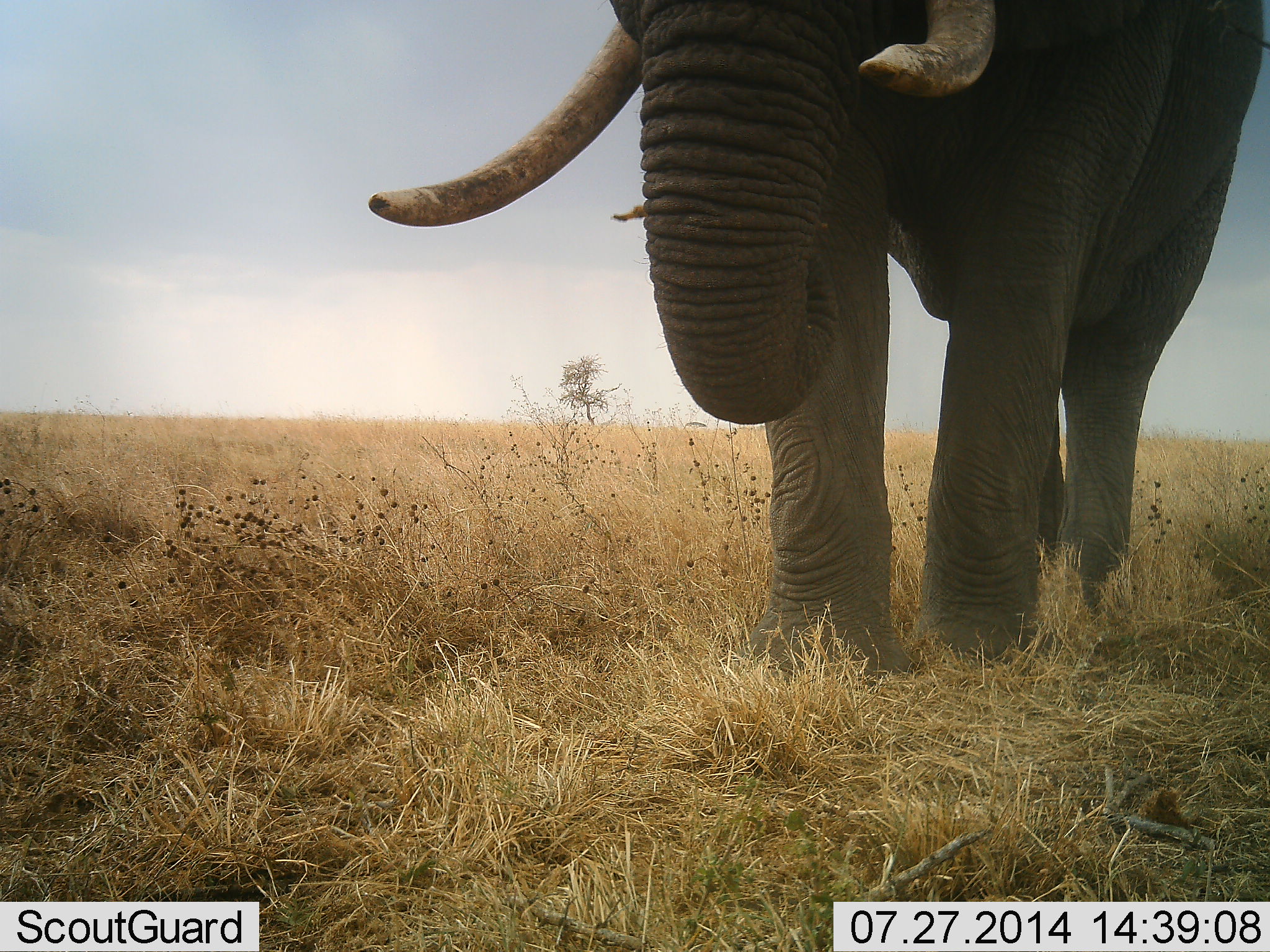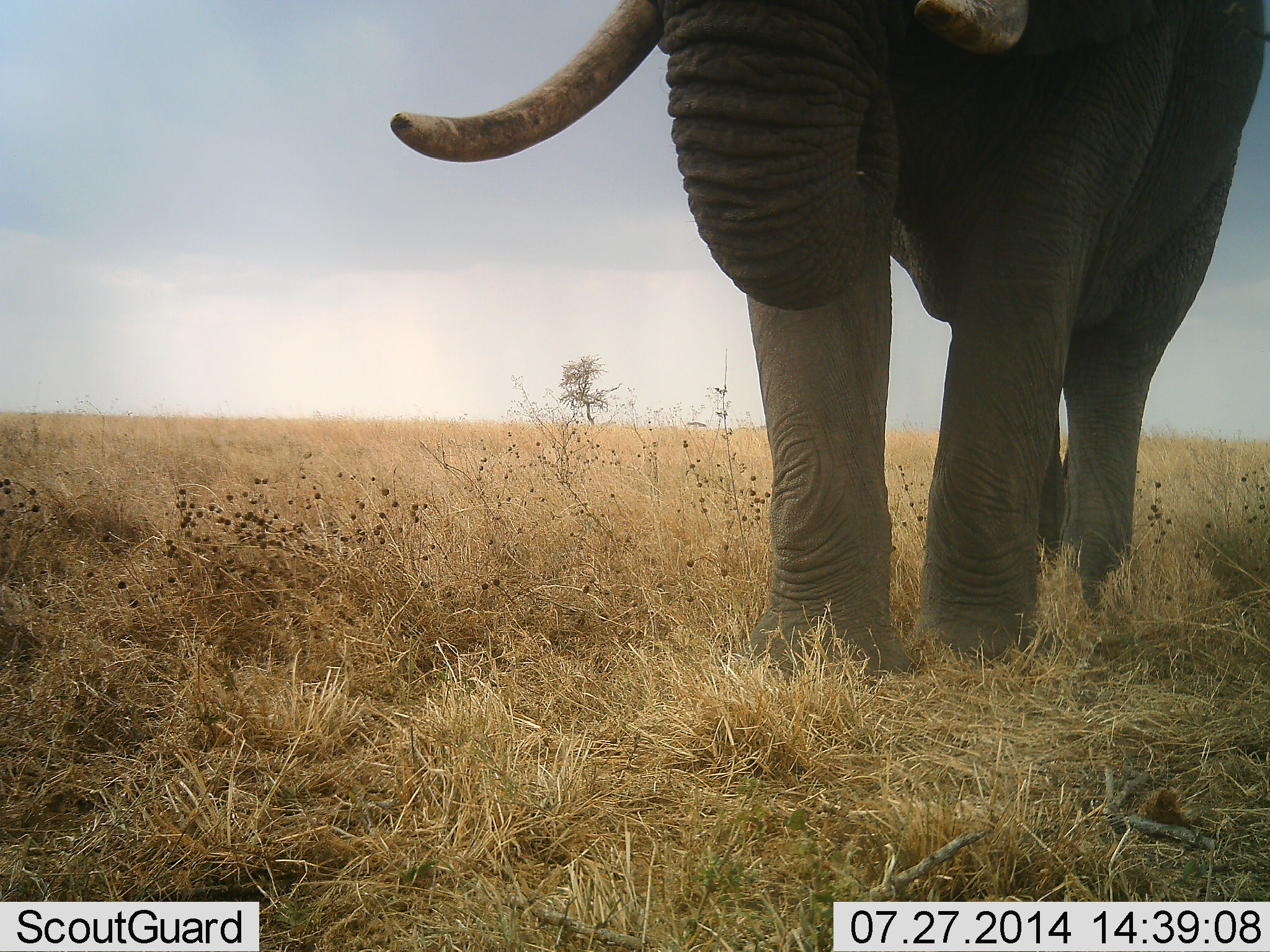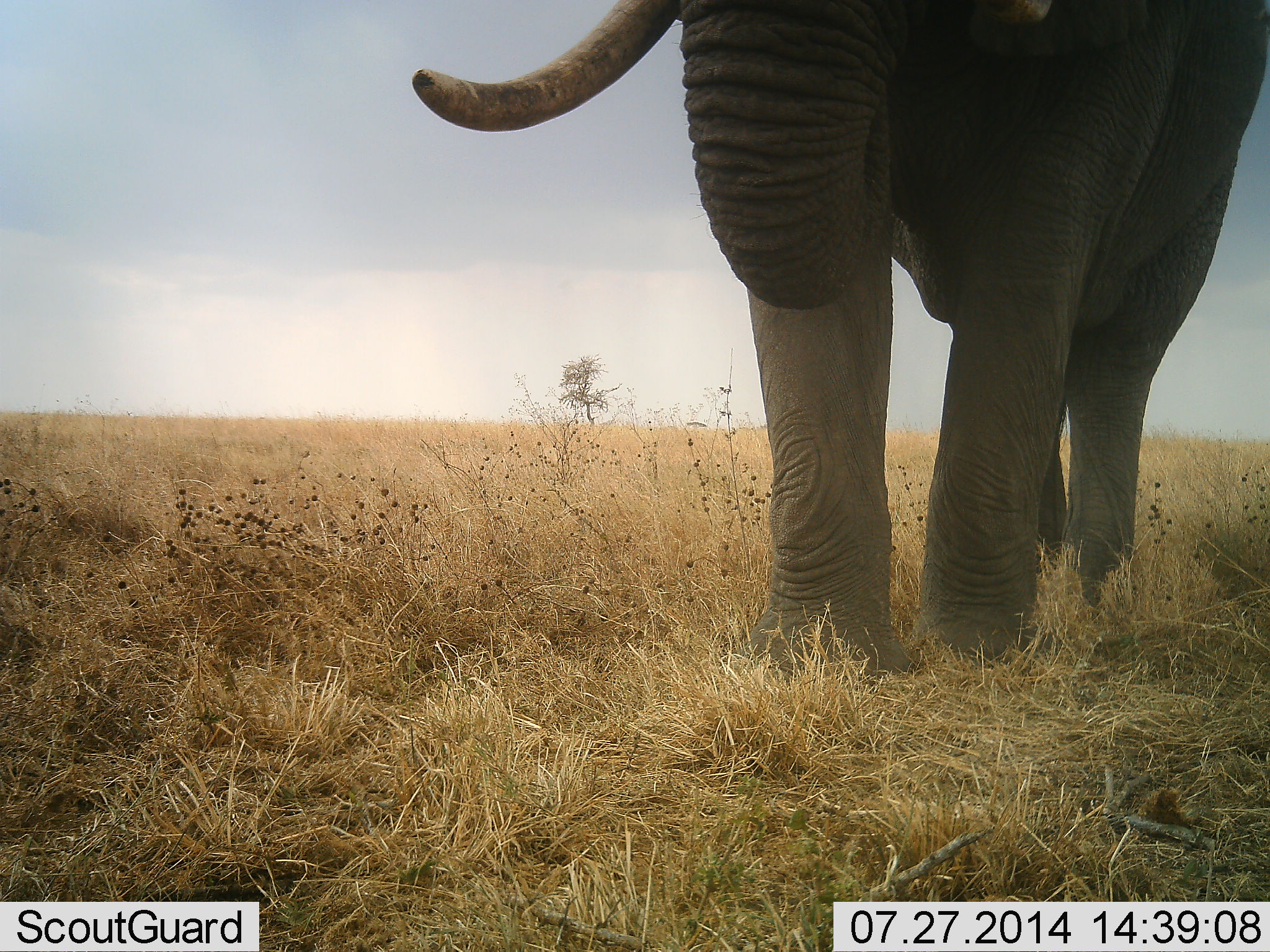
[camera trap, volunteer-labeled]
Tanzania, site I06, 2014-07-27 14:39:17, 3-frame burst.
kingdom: Animalia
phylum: Chordata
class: Mammalia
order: Proboscidea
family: Elephantidae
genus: Loxodonta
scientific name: Loxodonta africana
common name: african bush elephant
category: elephant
Elephant (african bush elephant) (Loxodonta africana), count 1. Behavior (volunteer vote fractions): standing 60%, resting 0%, moving 10%, interacting 10%. Young present (vote fraction): 0%. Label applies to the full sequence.